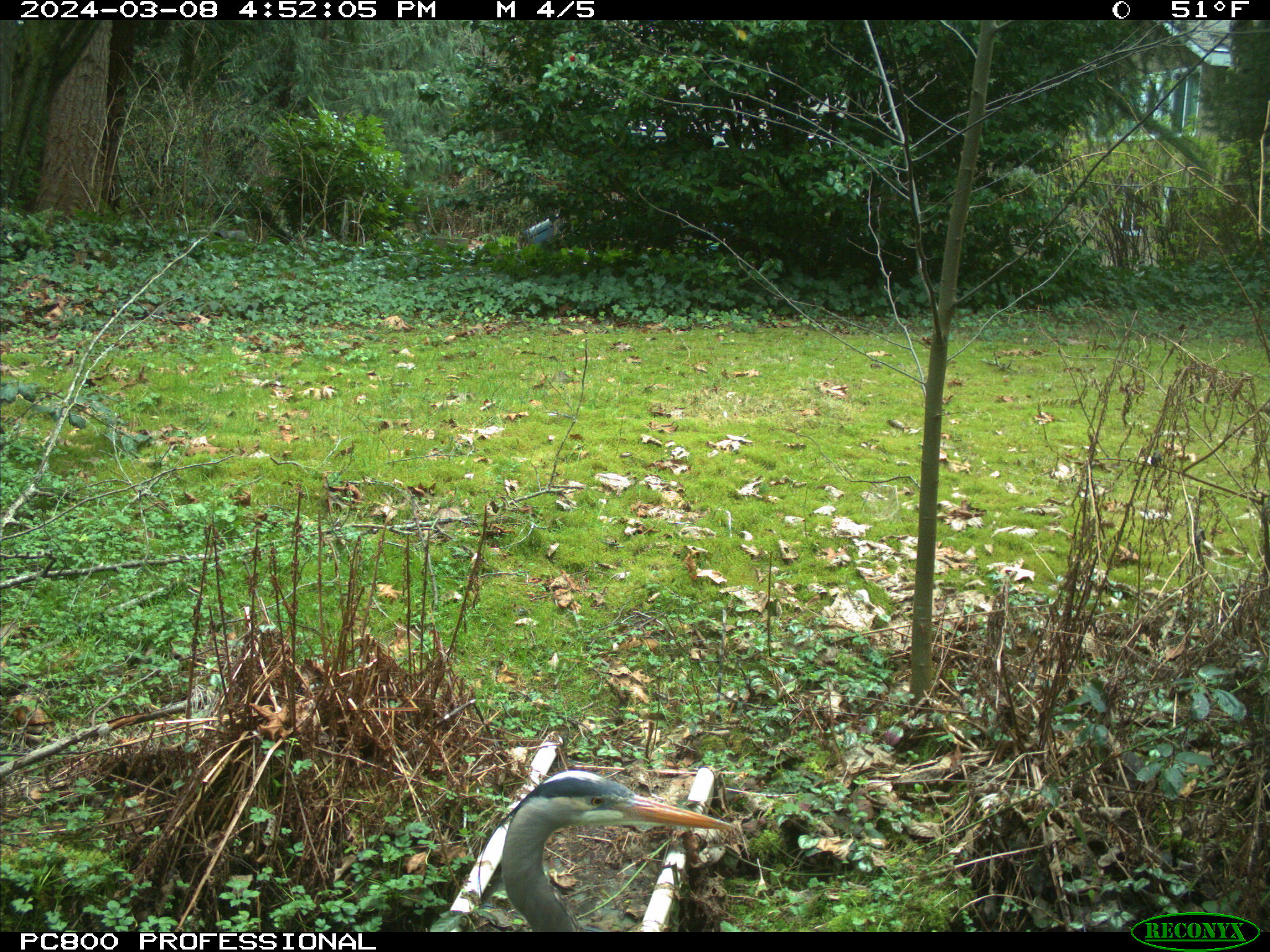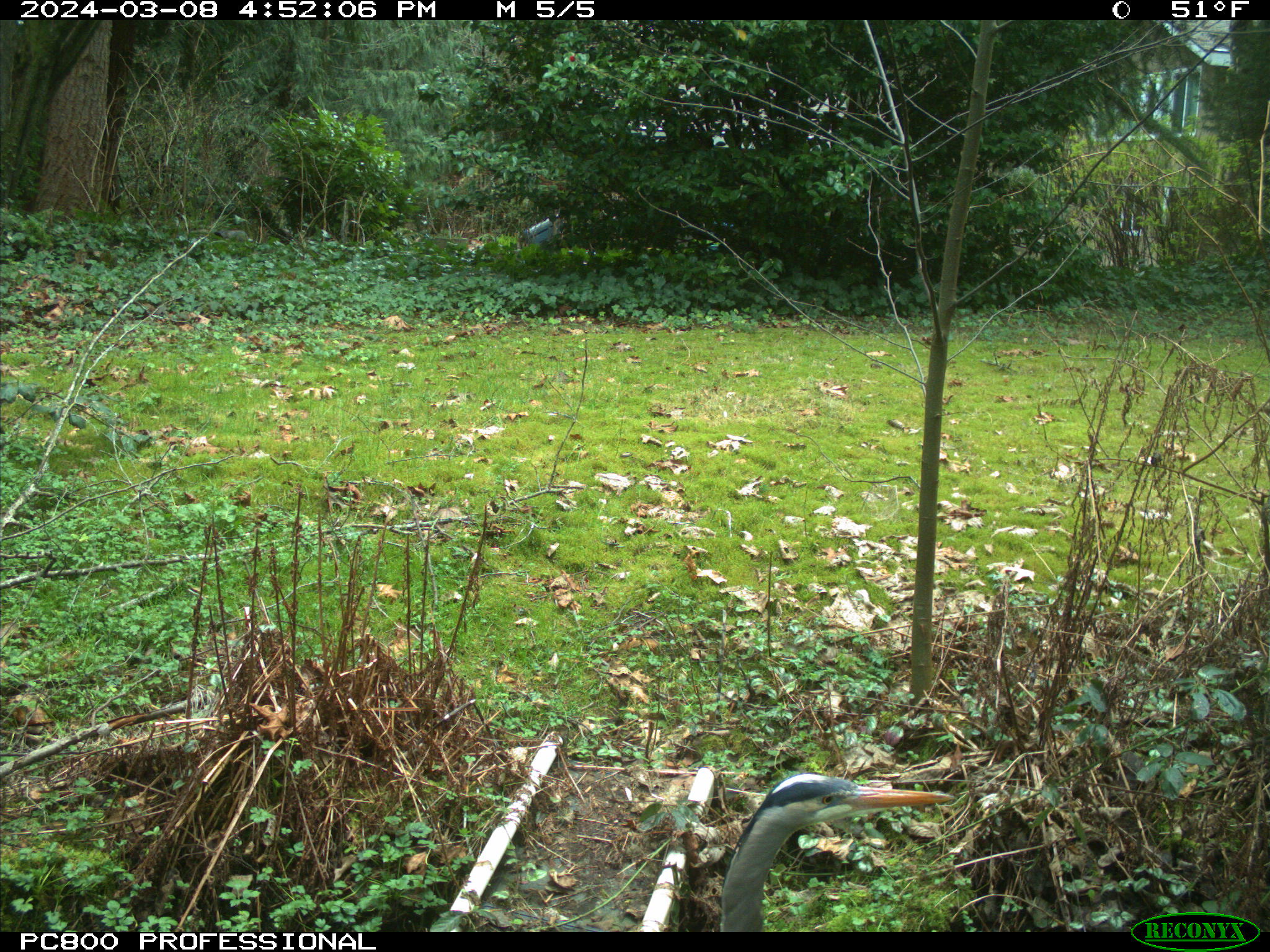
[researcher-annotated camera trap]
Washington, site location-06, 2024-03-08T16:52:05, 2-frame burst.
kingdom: Animalia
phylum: Chordata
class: Aves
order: Pelecaniformes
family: Ardeidae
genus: Ardea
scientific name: Ardea herodias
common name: great blue heron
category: heron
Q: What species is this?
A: Heron (great blue heron) (Ardea herodias).